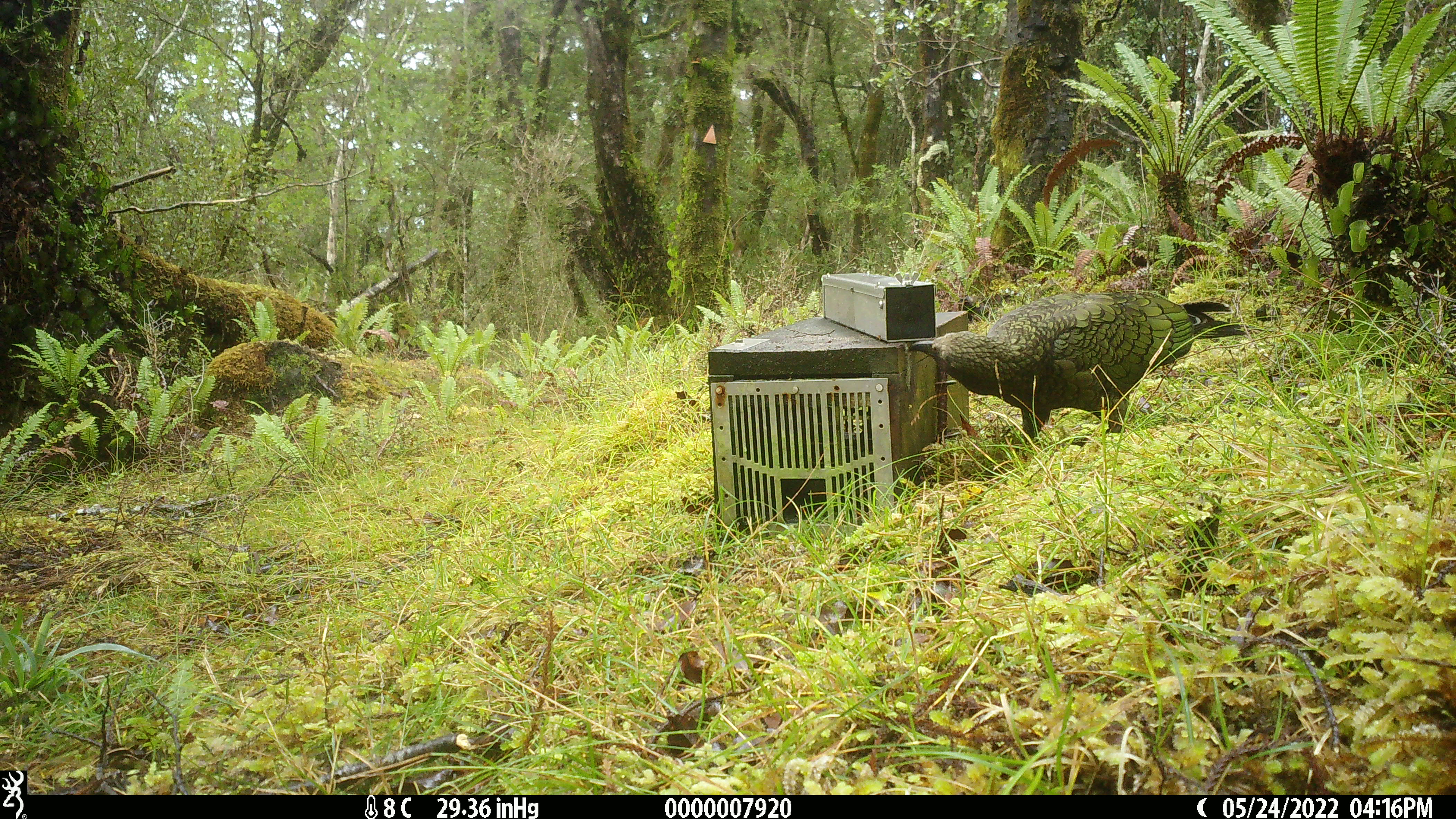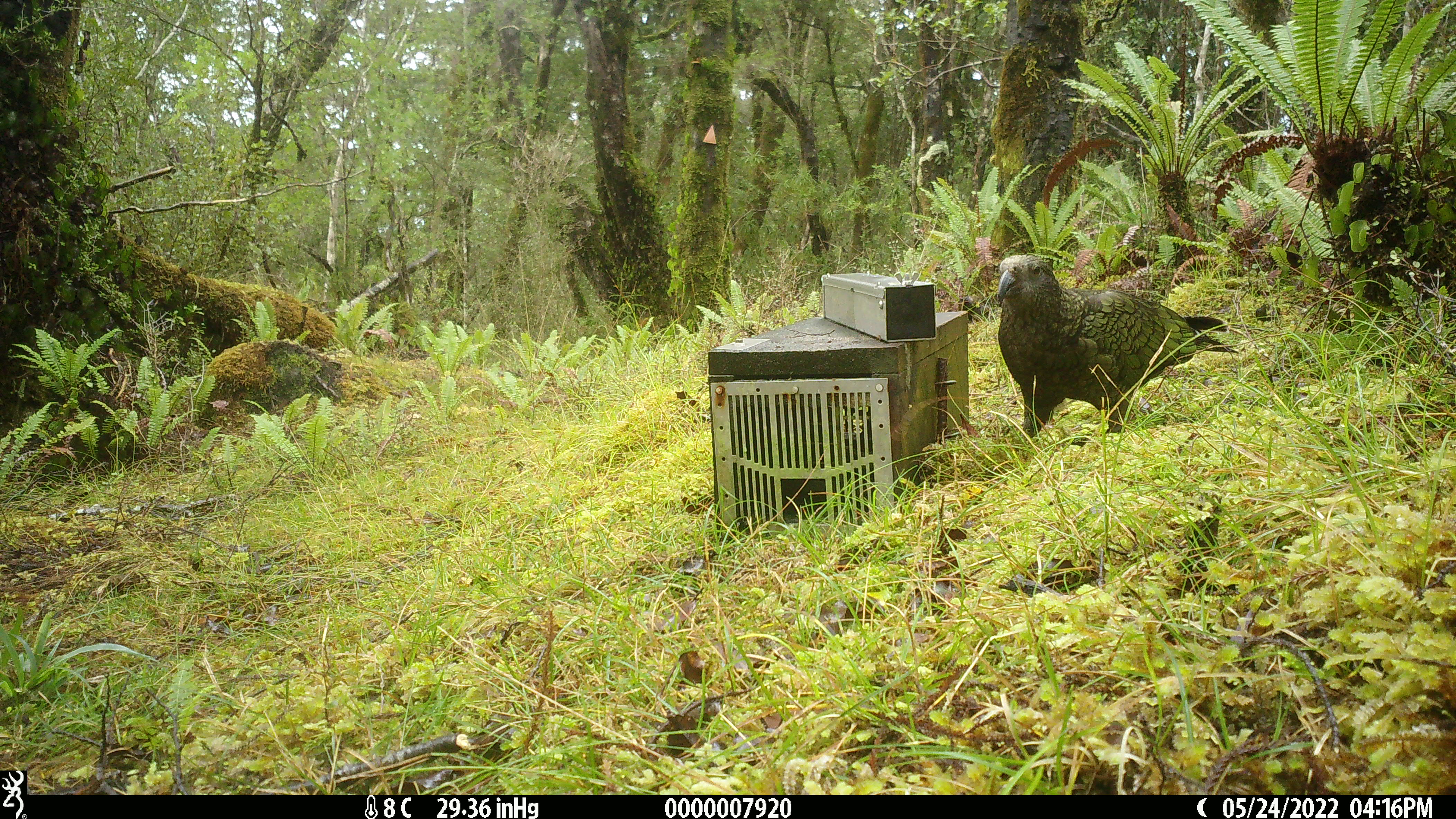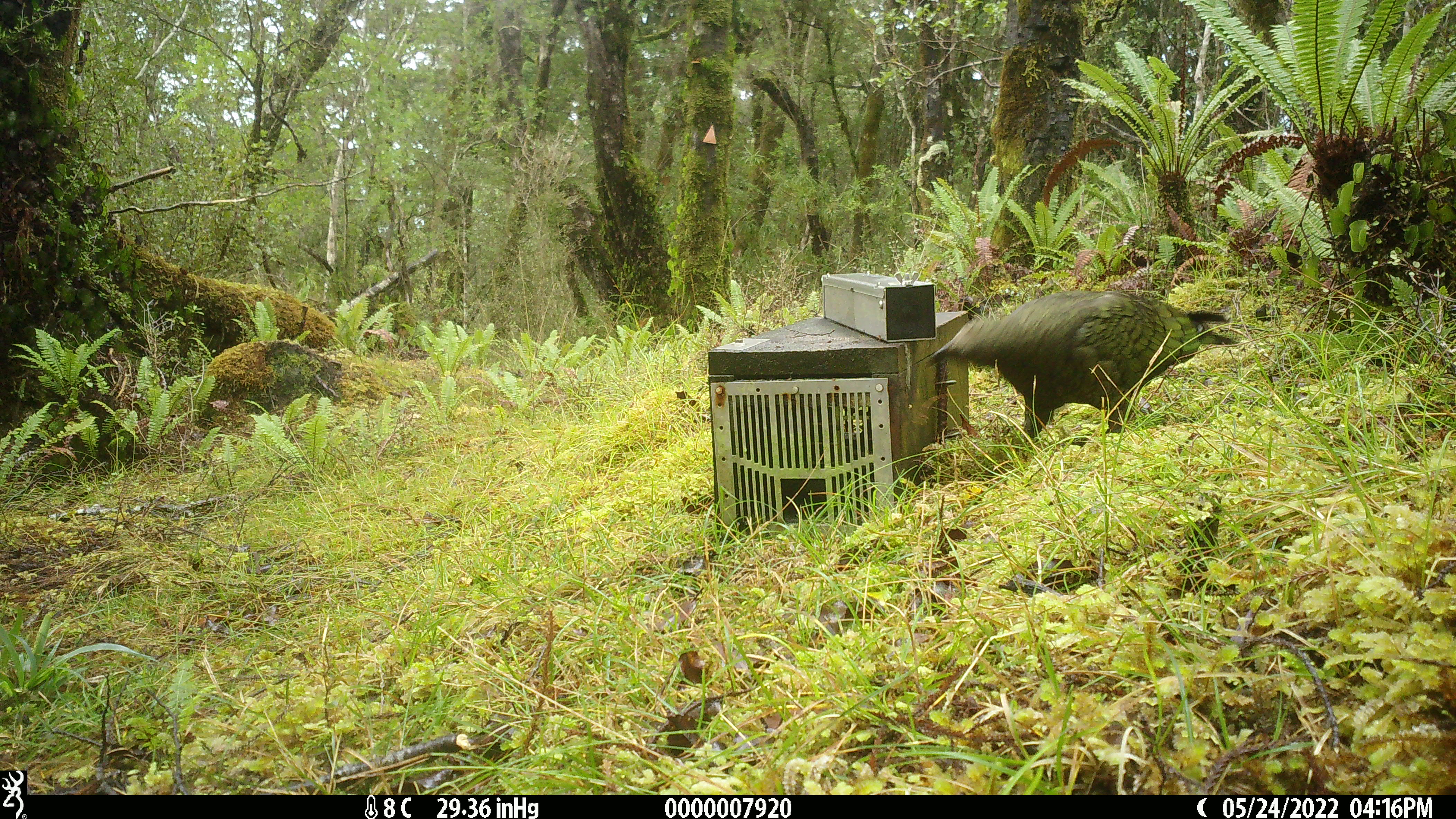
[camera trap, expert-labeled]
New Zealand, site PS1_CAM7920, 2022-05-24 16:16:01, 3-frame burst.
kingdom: Animalia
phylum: Chordata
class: Aves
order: Psittaciformes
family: Strigopidae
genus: Nestor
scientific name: Nestor notabilis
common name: kea